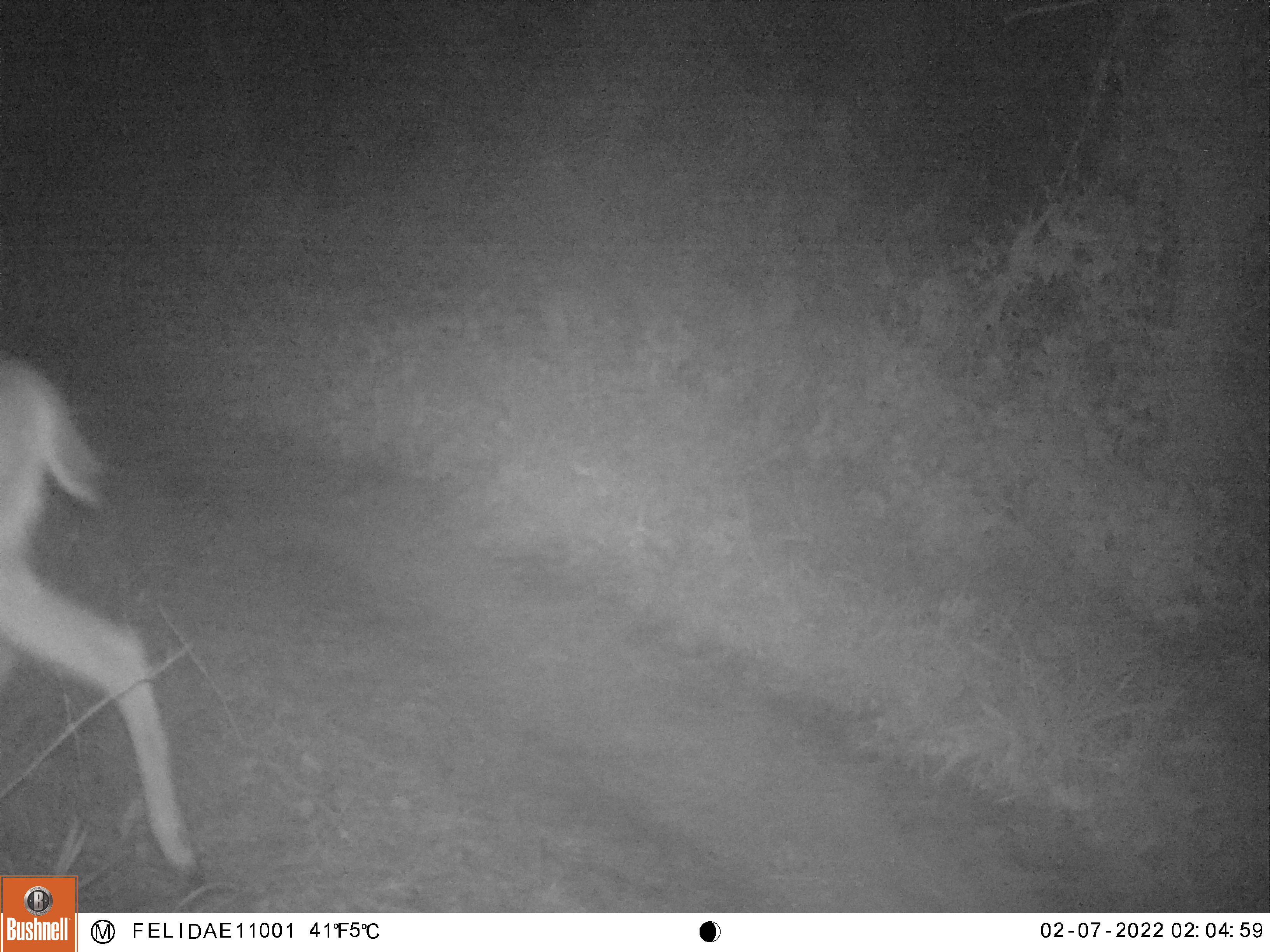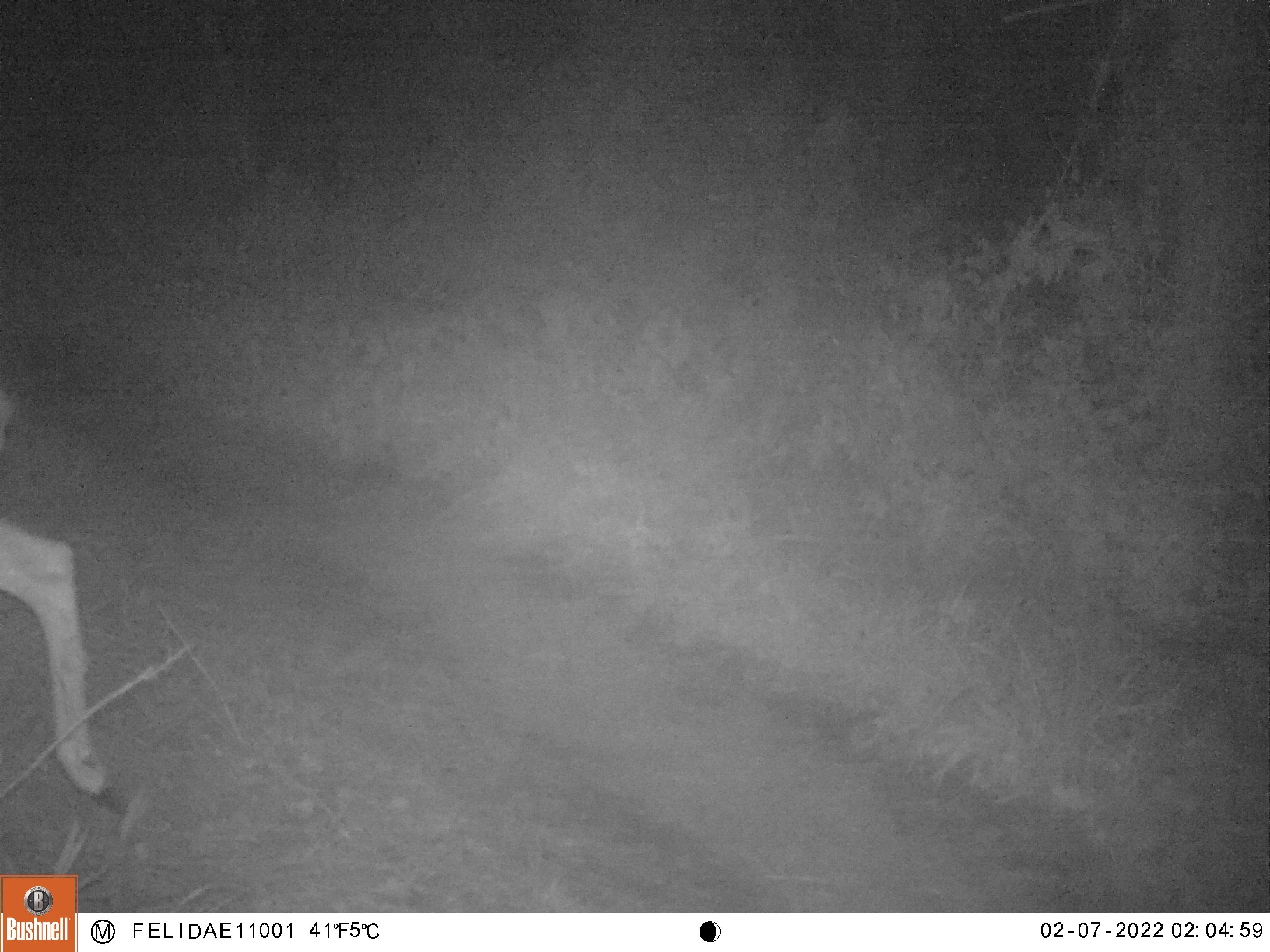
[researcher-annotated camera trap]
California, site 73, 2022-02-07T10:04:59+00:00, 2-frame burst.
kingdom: Animalia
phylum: Chordata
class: Mammalia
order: Artiodactyla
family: Cervidae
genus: Odocoileus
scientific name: Odocoileus hemionus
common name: mule deer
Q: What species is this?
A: Mule deer (Odocoileus hemionus).